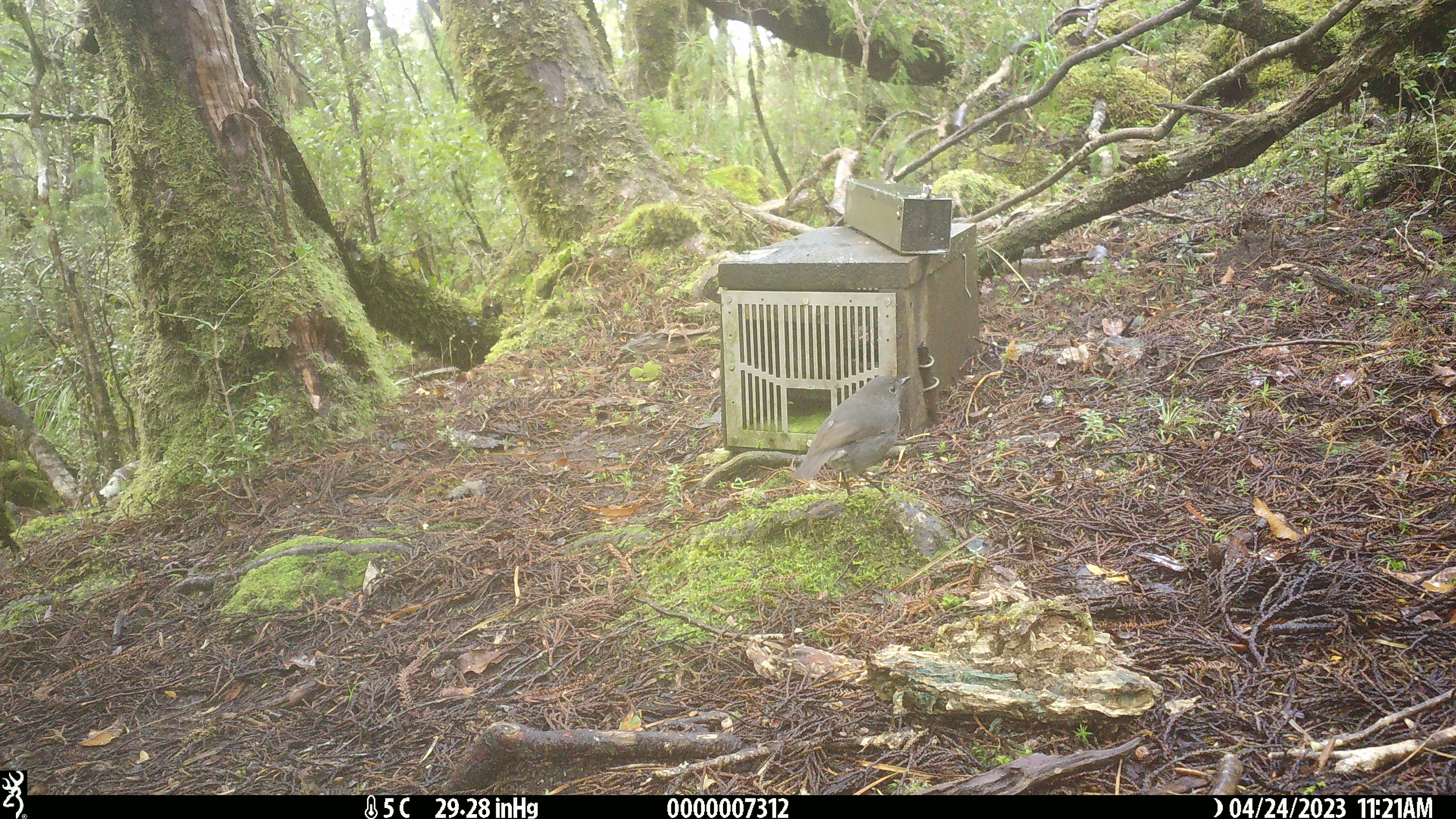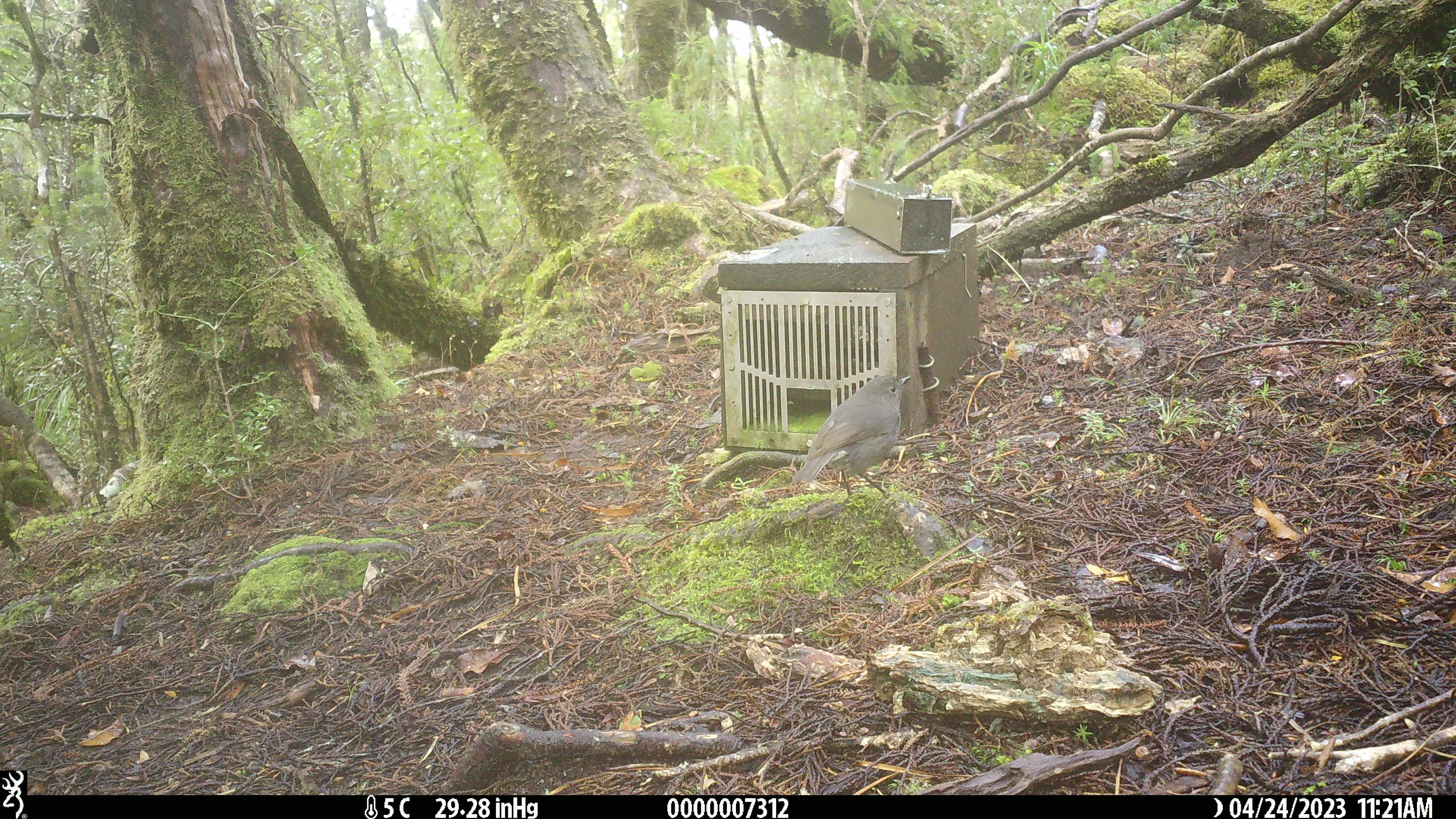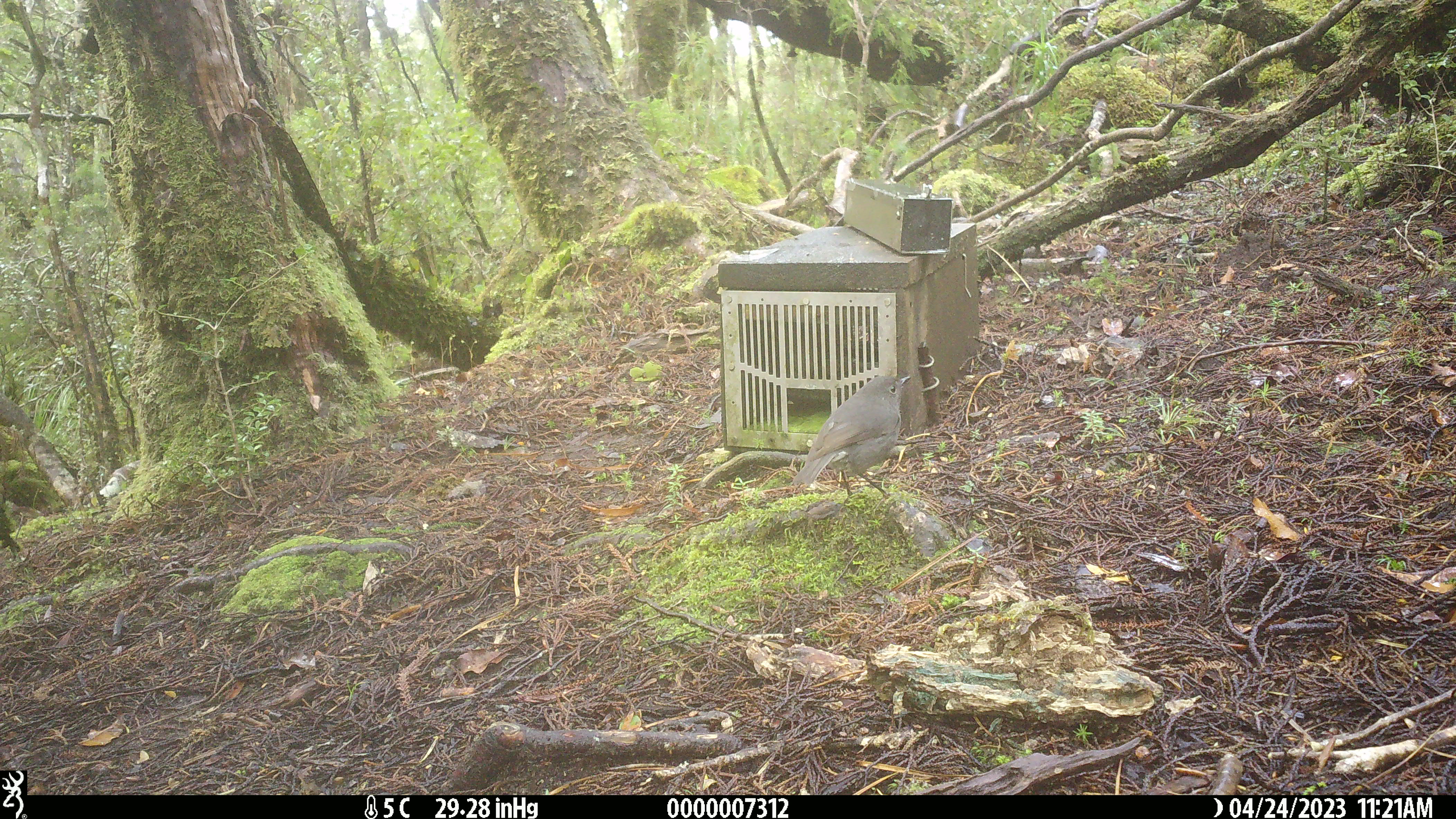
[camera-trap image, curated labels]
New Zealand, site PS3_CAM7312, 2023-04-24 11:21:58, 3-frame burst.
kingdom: Animalia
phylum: Chordata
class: Aves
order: Passeriformes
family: Petroicidae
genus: Petroica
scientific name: Petroica australis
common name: new zealand robin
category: robin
Robin (new zealand robin) (Petroica australis).